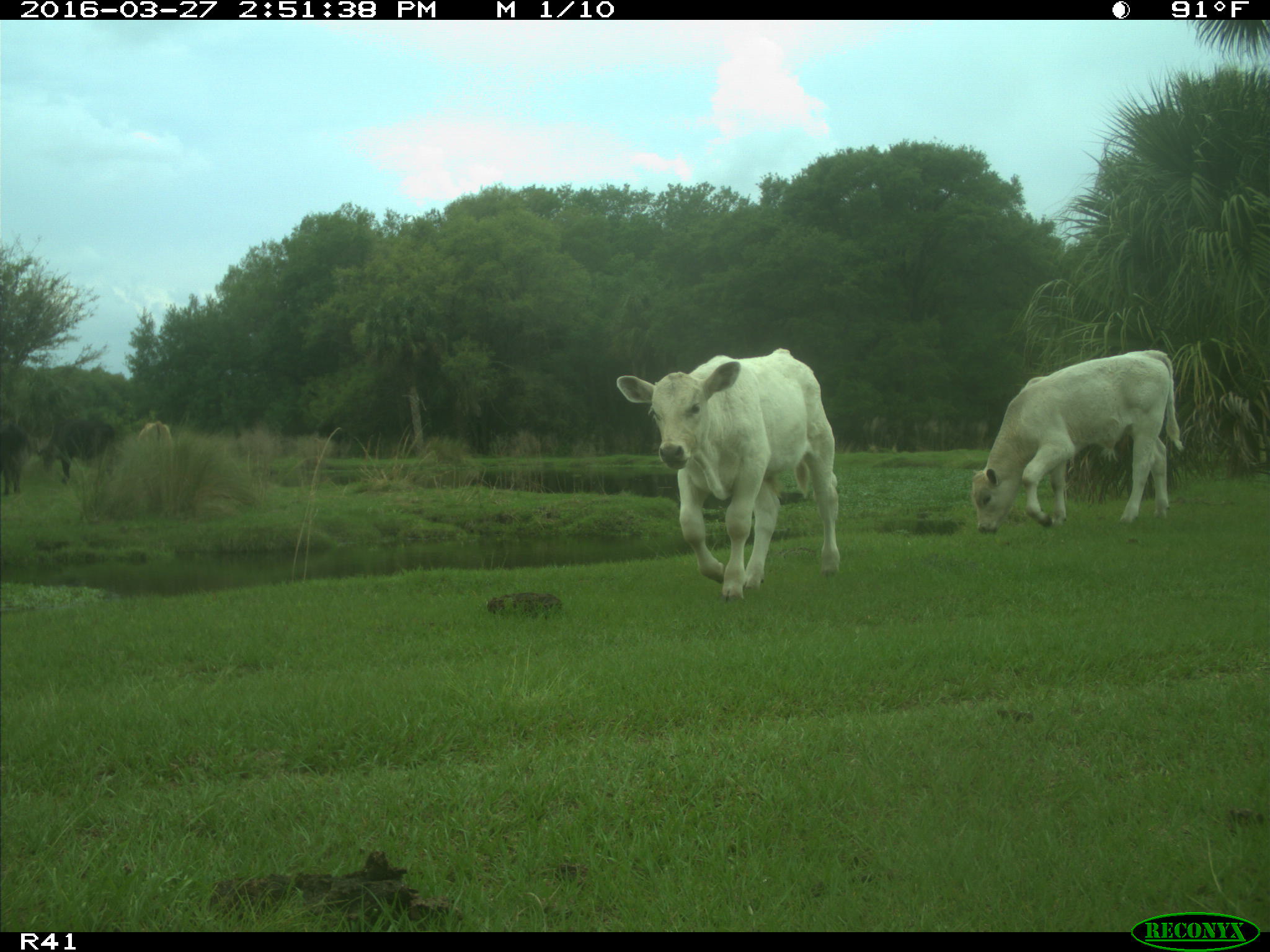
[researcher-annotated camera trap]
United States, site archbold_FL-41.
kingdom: Animalia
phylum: Chordata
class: Mammalia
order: Artiodactyla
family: Bovidae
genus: Bos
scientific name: Bos taurus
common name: domestic cow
Bos taurus (domestic cow).